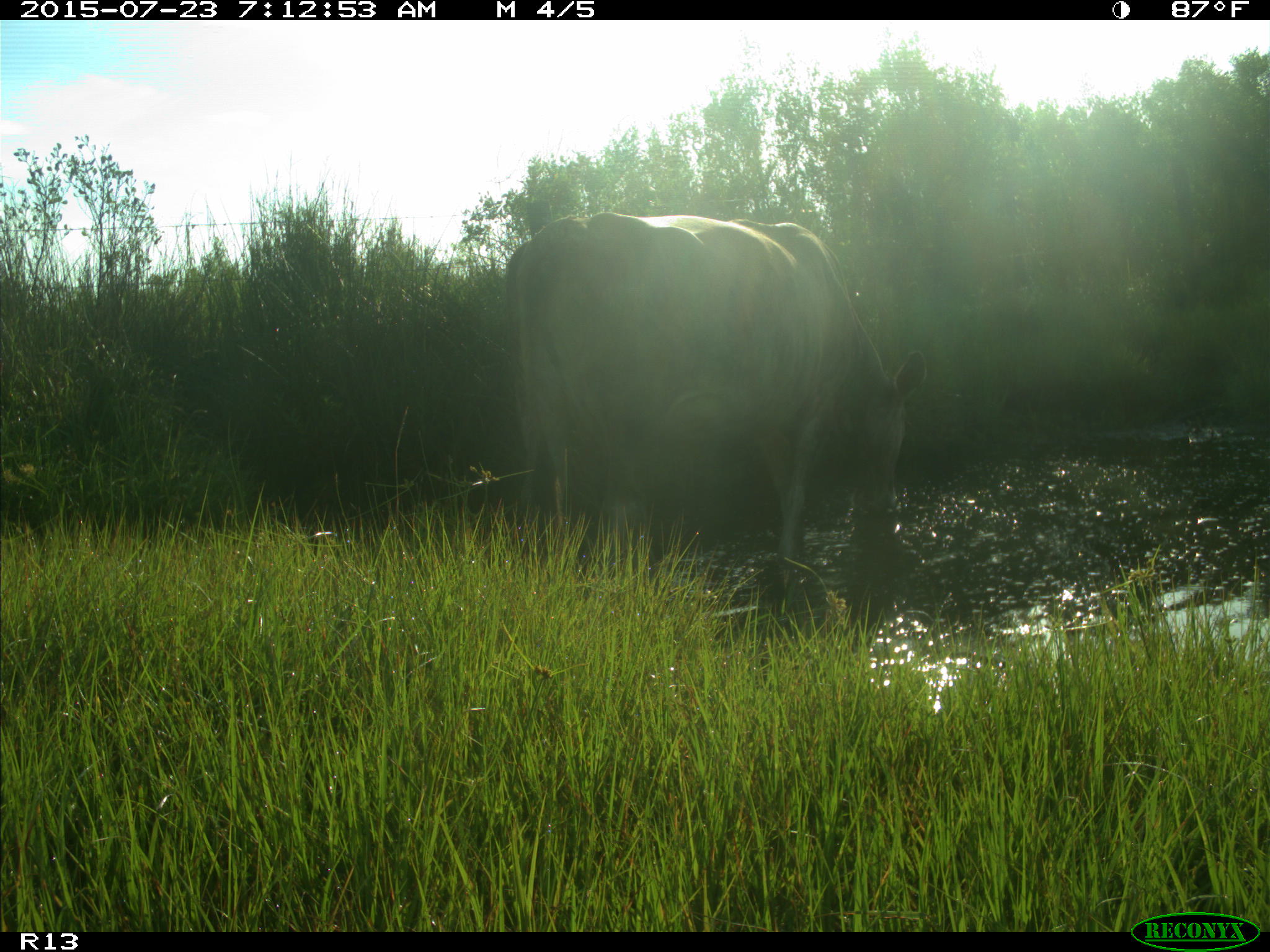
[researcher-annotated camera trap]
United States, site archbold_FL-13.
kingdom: Animalia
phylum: Chordata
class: Mammalia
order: Artiodactyla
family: Bovidae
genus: Bos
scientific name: Bos taurus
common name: domestic cow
Bos taurus (domestic cow).